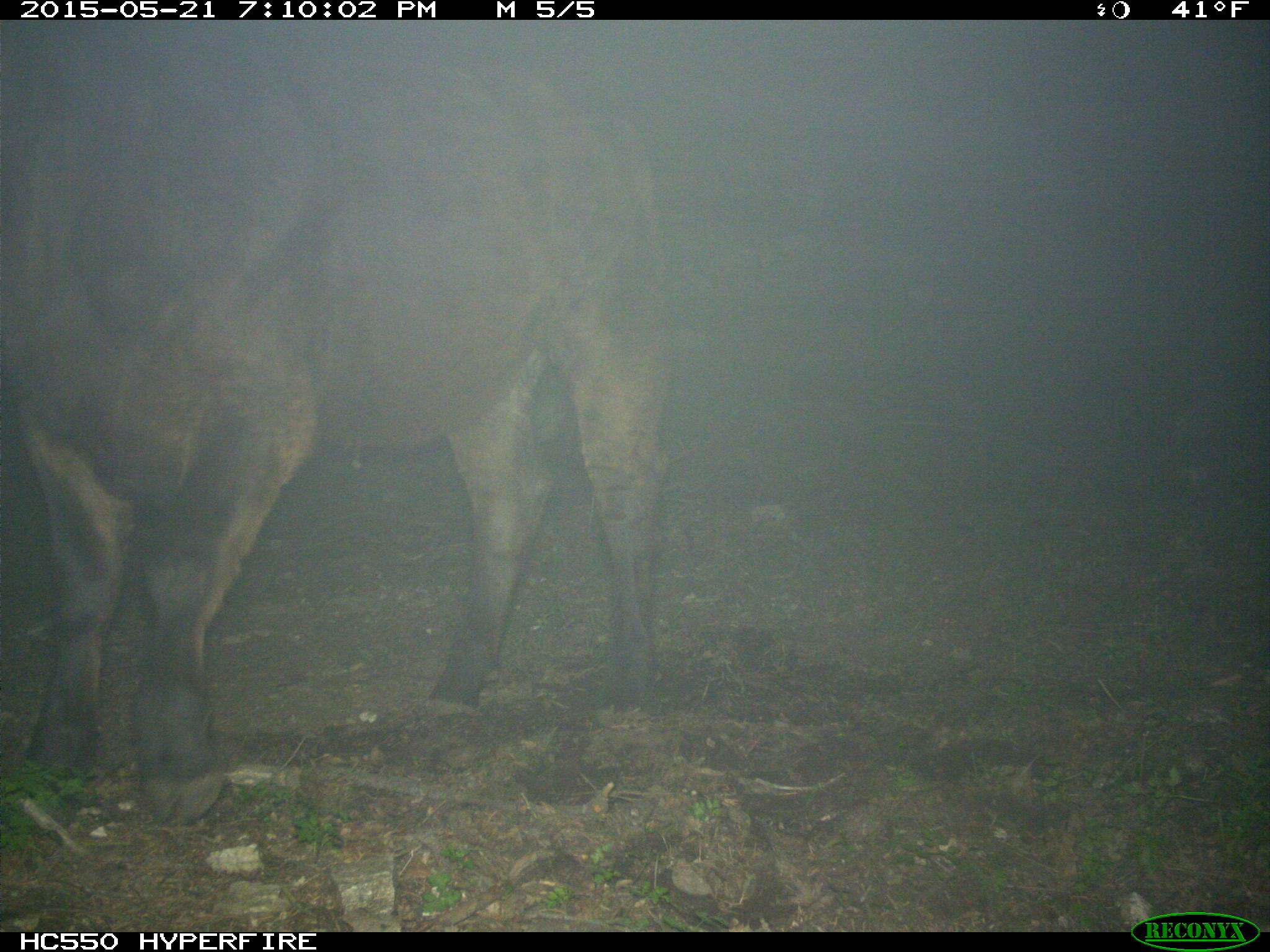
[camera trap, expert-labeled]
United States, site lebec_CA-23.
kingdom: Animalia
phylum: Chordata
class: Mammalia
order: Artiodactyla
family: Bovidae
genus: Bos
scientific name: Bos taurus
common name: domestic cow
Bos taurus (domestic cow).